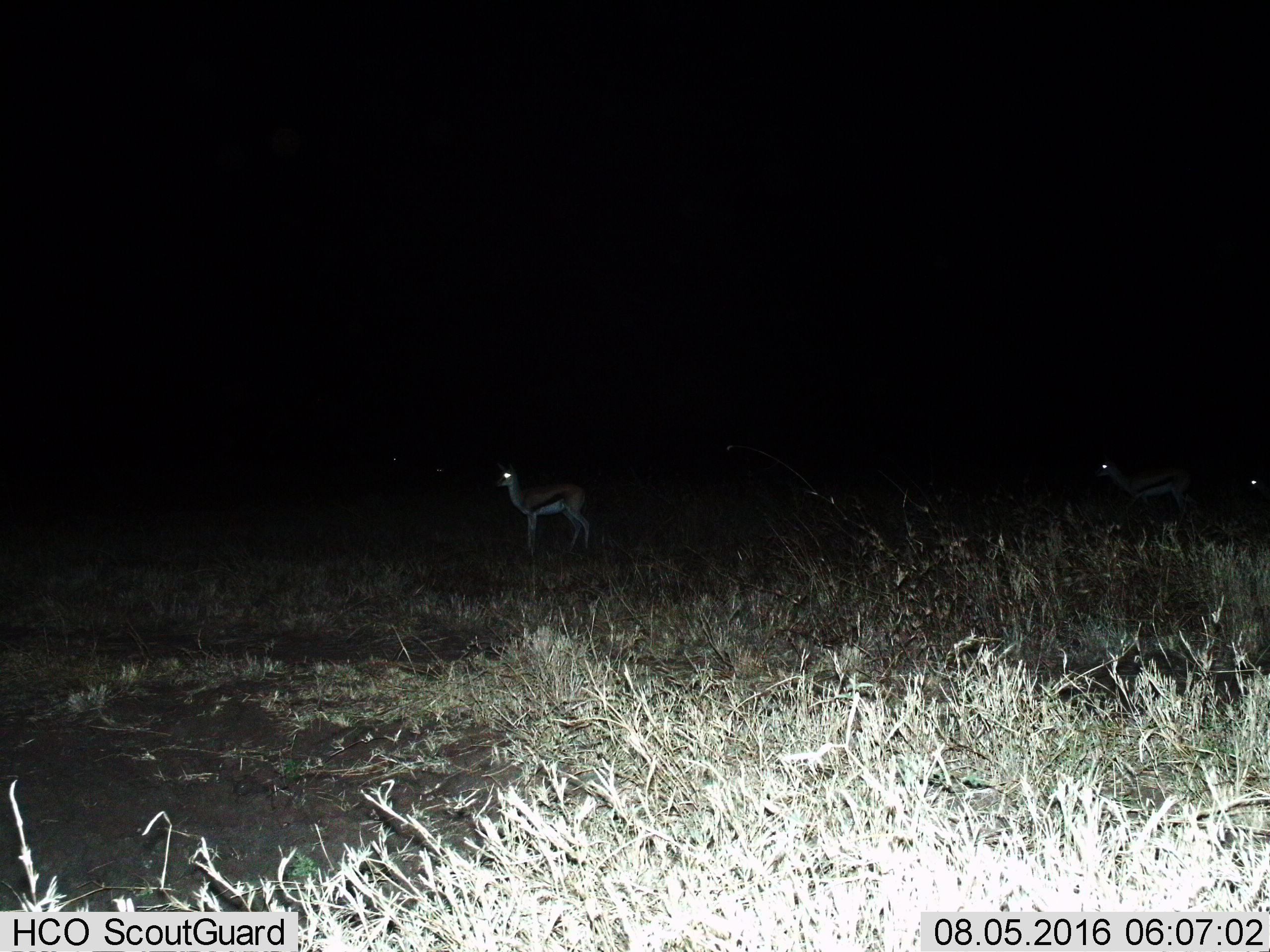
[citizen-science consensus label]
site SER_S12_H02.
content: unidentified animal